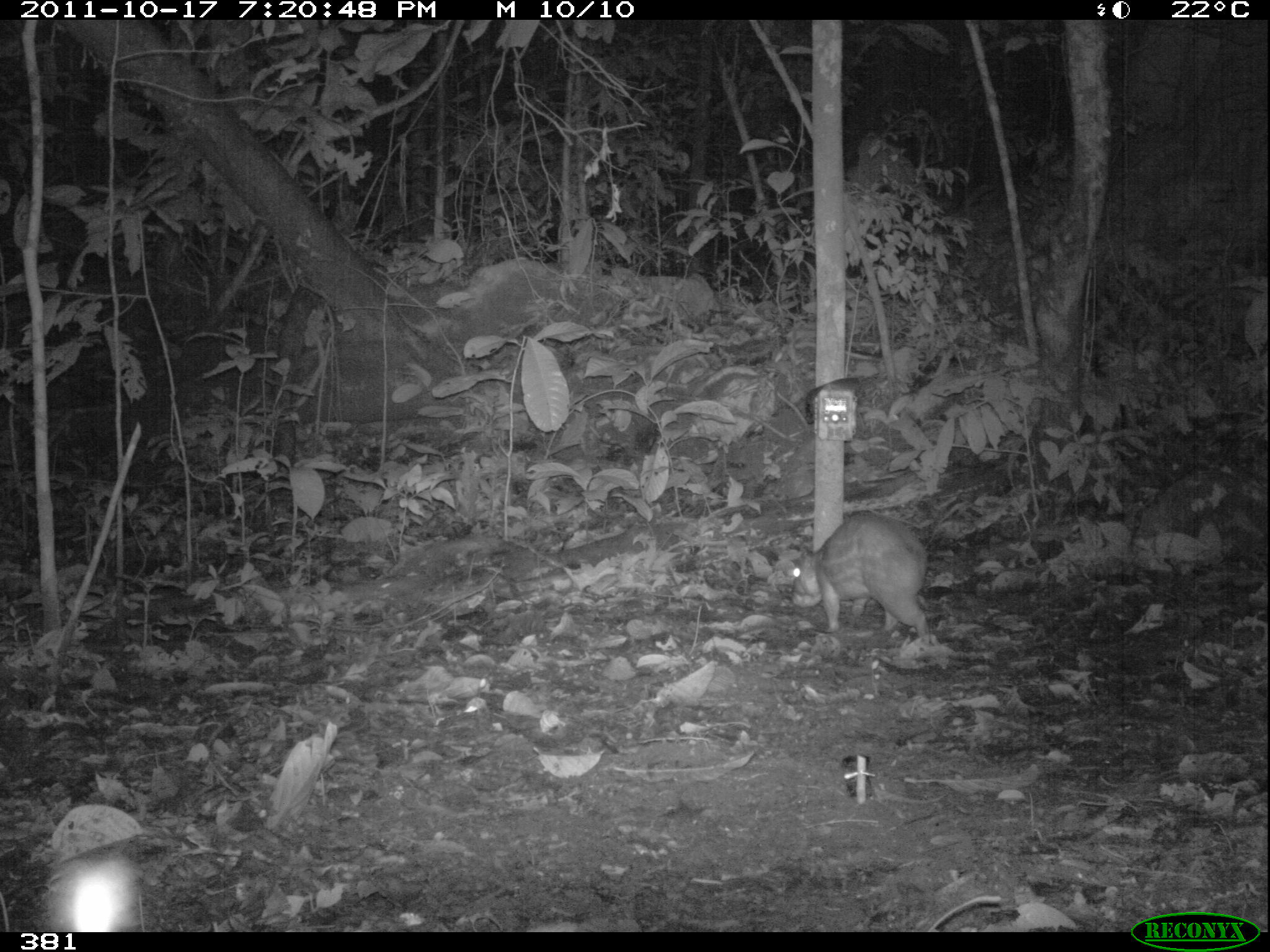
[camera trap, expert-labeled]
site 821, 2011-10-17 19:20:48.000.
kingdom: Animalia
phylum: Chordata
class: Mammalia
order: Rodentia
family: Cuniculidae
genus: Cuniculus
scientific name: Cuniculus paca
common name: spotted paca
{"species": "Cuniculus paca (spotted paca)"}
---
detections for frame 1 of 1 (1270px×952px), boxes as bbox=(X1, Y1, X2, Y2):
cuniculus paca: bbox=(790, 508, 928, 637)